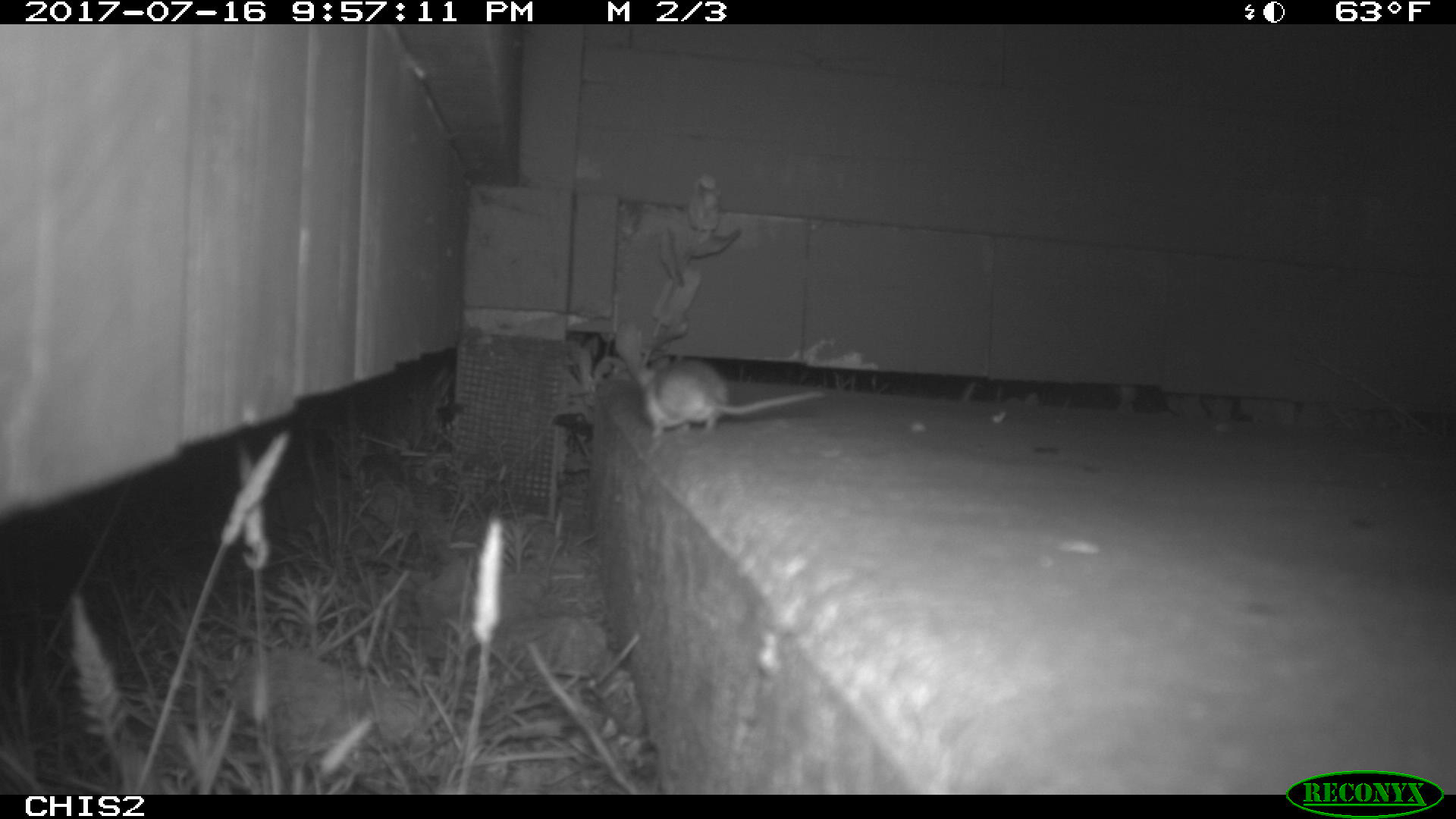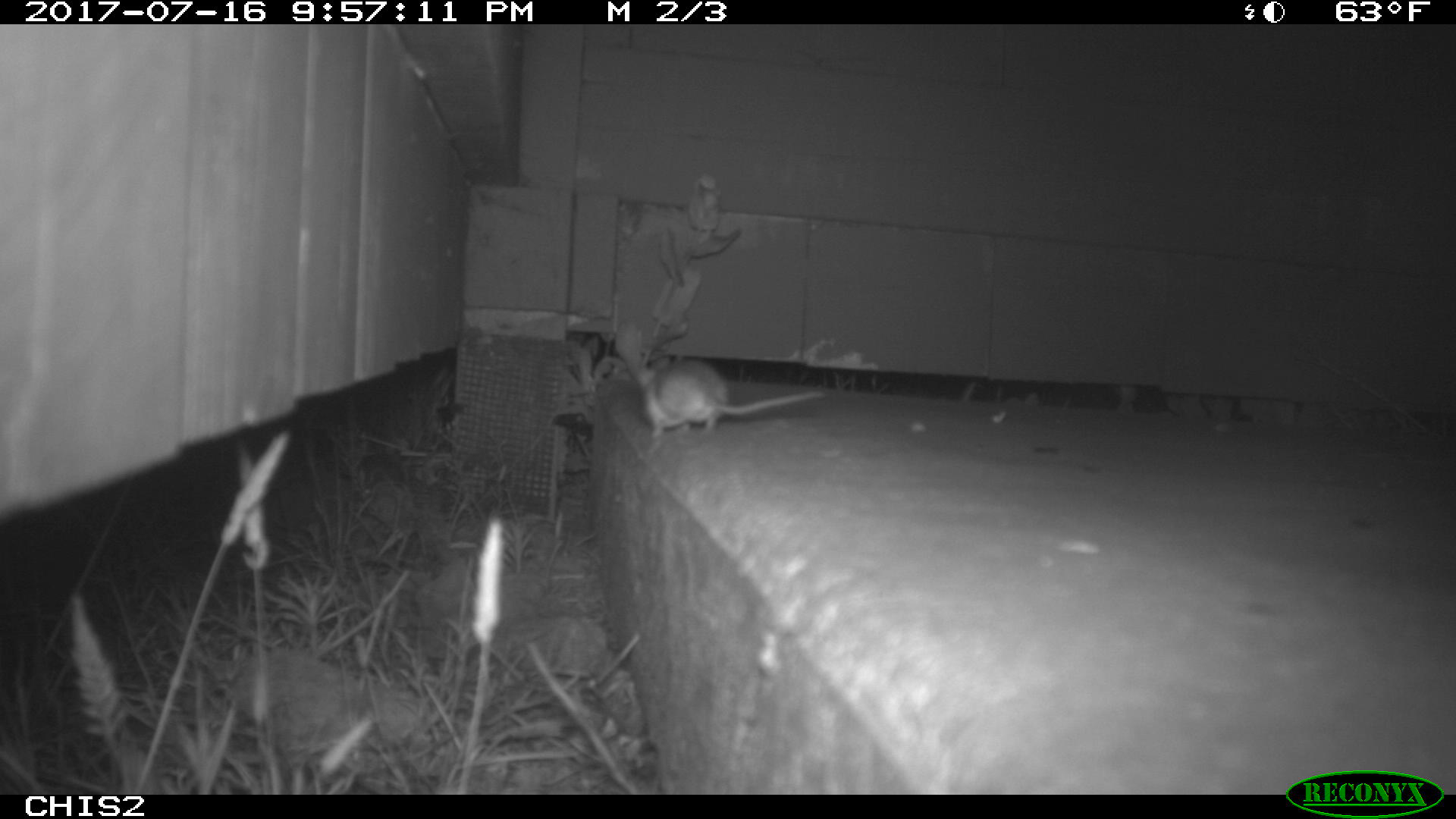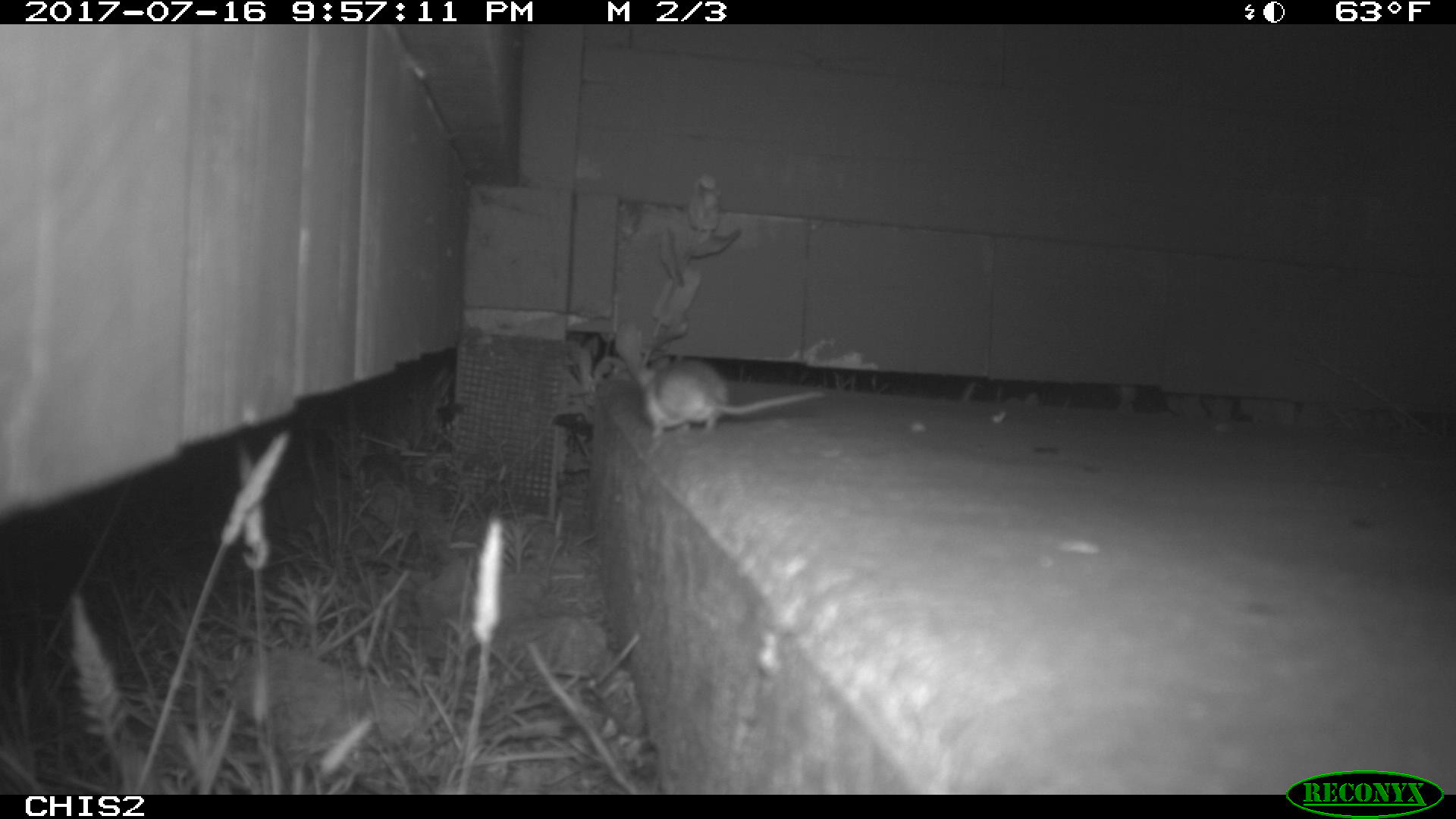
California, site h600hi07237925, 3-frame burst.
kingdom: Animalia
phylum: Chordata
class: Mammalia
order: Rodentia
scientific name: Rodentia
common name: rodent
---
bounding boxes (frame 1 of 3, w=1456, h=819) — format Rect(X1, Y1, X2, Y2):
rodent: Rect(630, 355, 826, 456)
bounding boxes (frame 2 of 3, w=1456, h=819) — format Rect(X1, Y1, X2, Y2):
rodent: Rect(635, 360, 824, 437)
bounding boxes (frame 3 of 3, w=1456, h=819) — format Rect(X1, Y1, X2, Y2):
rodent: Rect(632, 351, 824, 437)